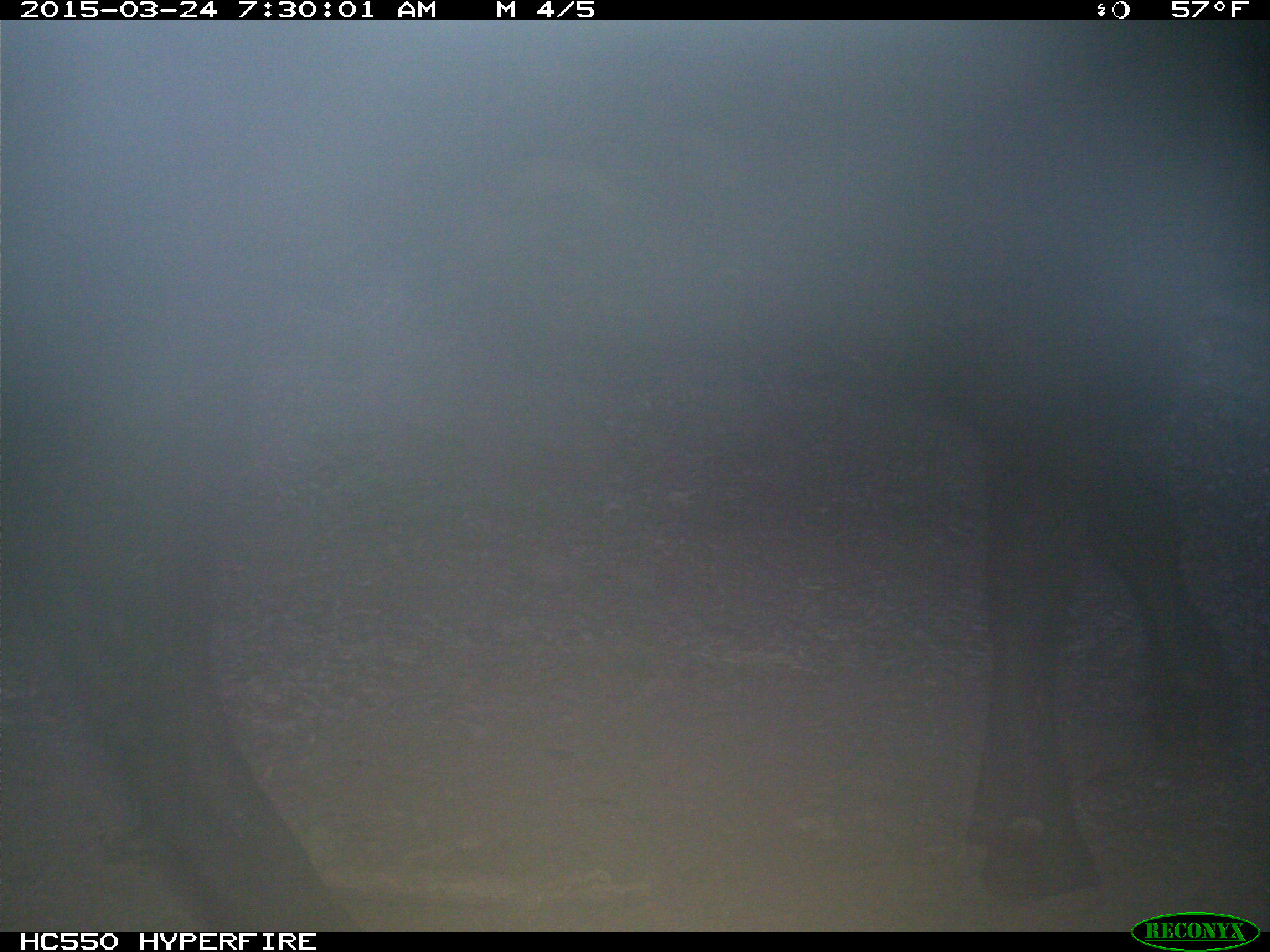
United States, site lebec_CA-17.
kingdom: Animalia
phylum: Chordata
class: Mammalia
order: Artiodactyla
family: Bovidae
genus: Bos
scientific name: Bos taurus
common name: domestic cow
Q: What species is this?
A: Bos taurus (domestic cow).